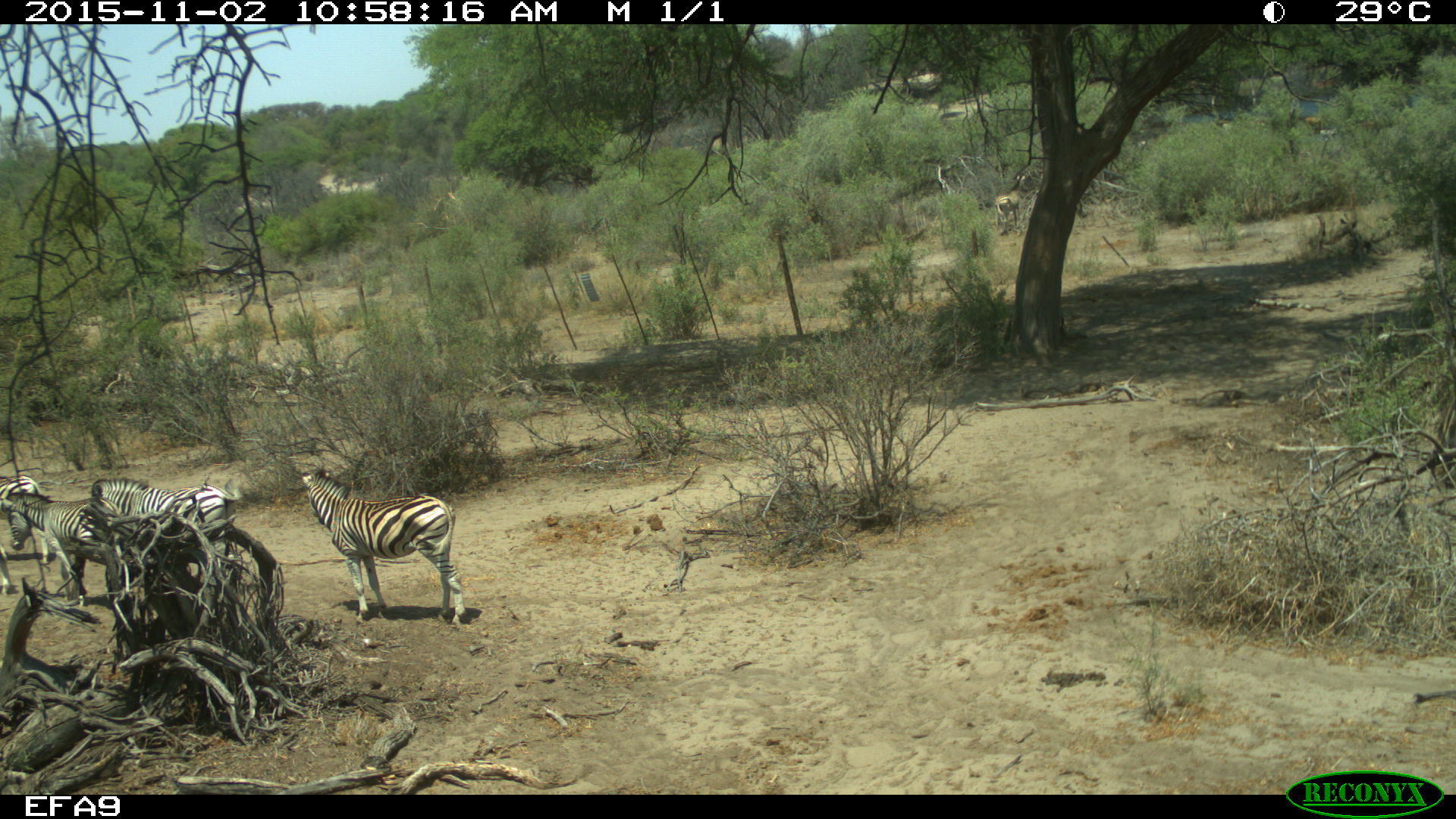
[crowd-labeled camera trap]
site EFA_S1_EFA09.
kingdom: Animalia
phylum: Chordata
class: Mammalia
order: Perissodactyla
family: Equidae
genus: Equus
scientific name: Equus quagga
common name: plains zebra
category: zebraplains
Zebraplains (plains zebra) (Equus quagga), count 5. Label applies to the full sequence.